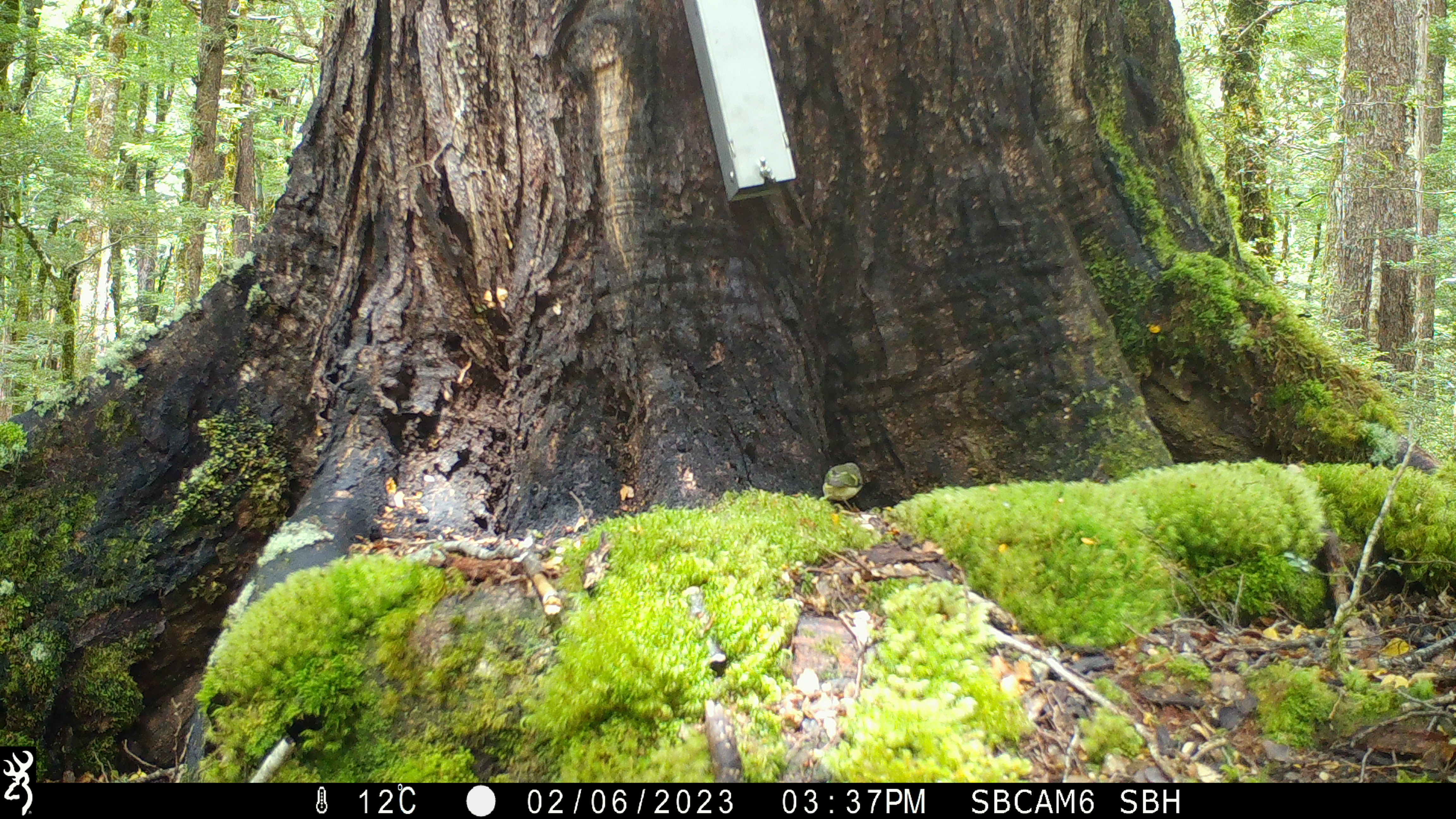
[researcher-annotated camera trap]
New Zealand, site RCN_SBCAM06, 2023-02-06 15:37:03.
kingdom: Animalia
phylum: Chordata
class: Aves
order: Passeriformes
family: Acanthisittidae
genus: Acanthisitta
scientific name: Acanthisitta chloris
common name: rifleman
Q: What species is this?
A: Rifleman (Acanthisitta chloris).